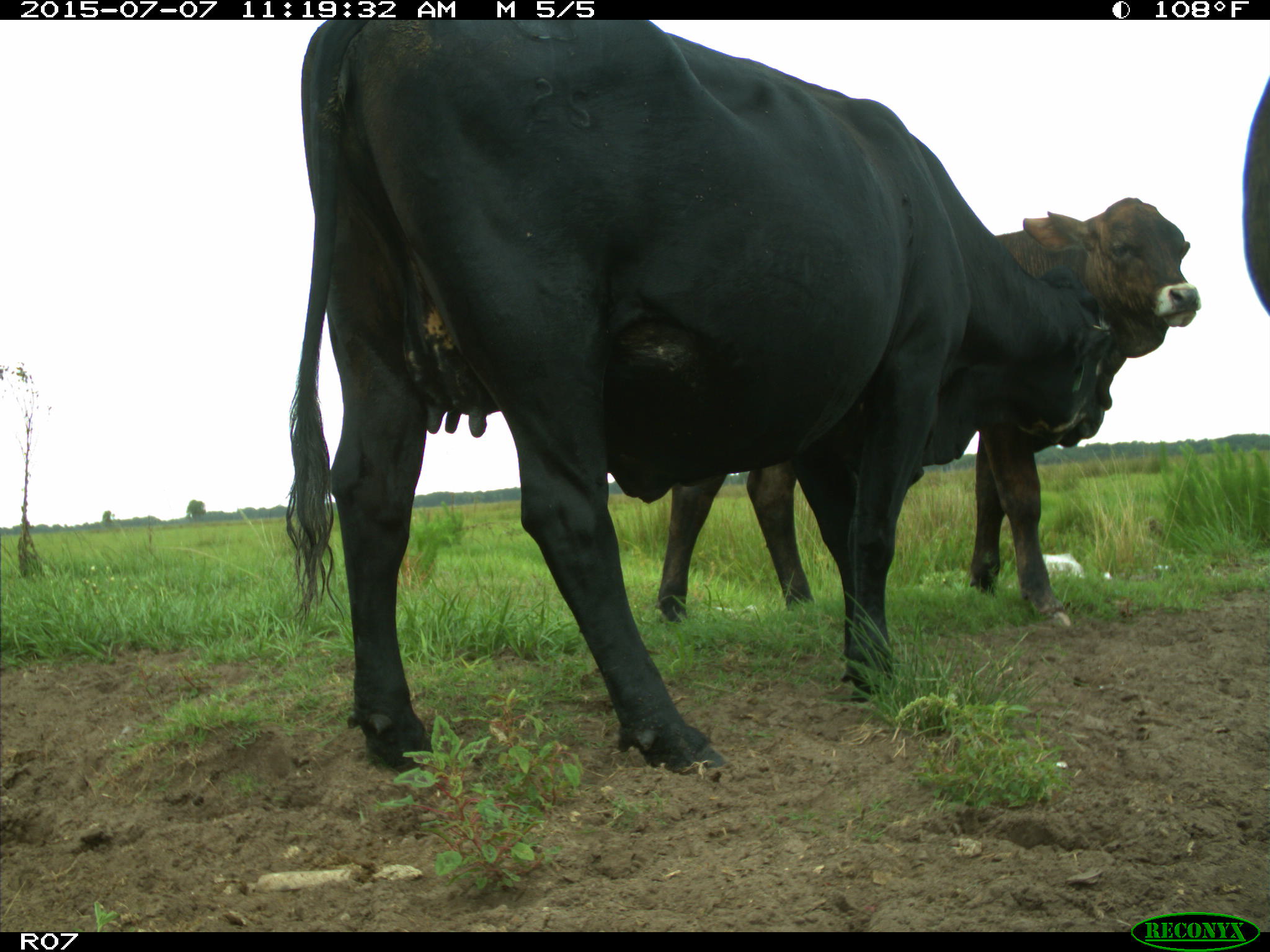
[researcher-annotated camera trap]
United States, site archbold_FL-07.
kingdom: Animalia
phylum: Chordata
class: Mammalia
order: Artiodactyla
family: Bovidae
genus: Bos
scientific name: Bos taurus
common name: domestic cow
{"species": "Bos taurus (domestic cow)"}